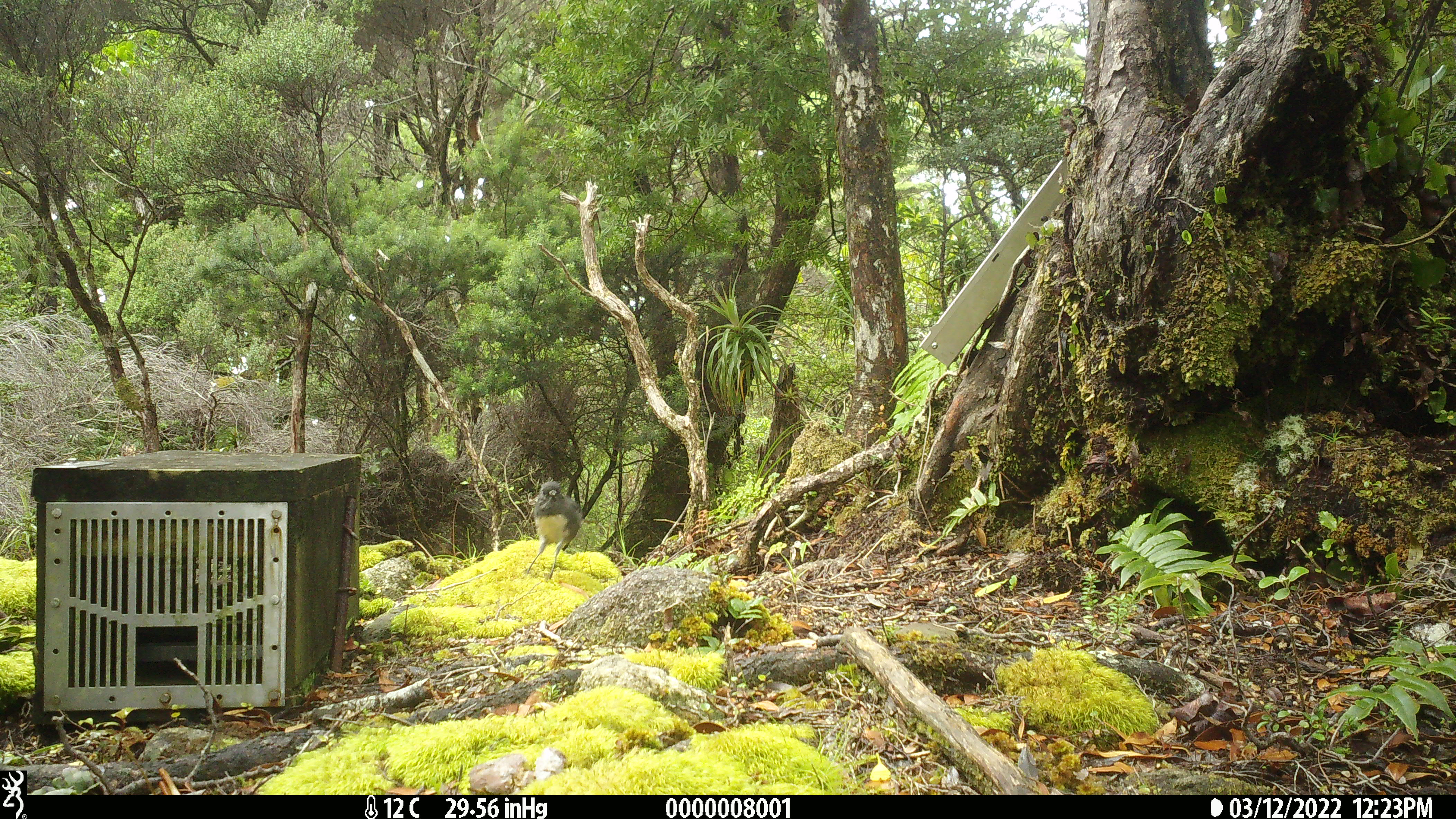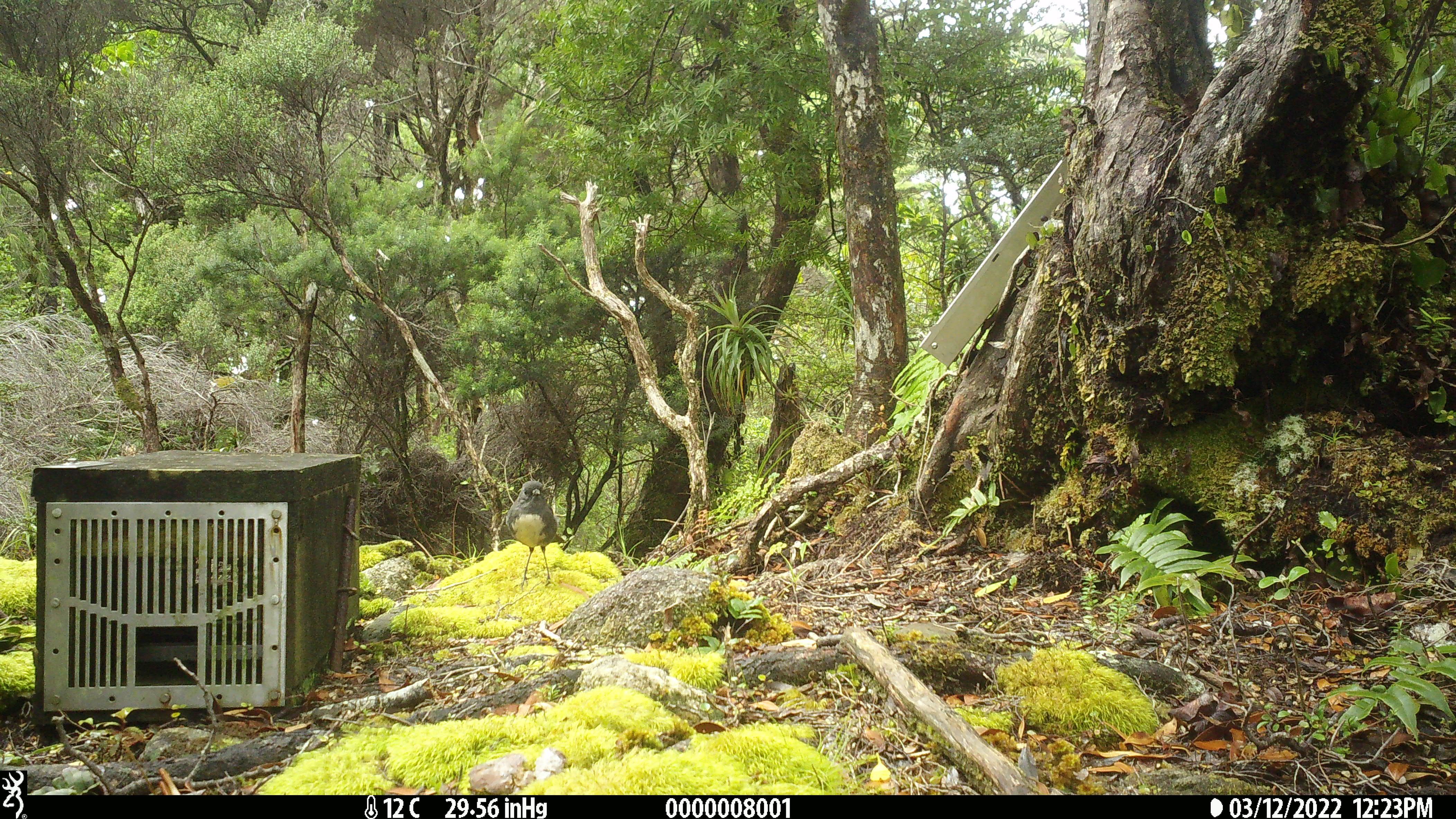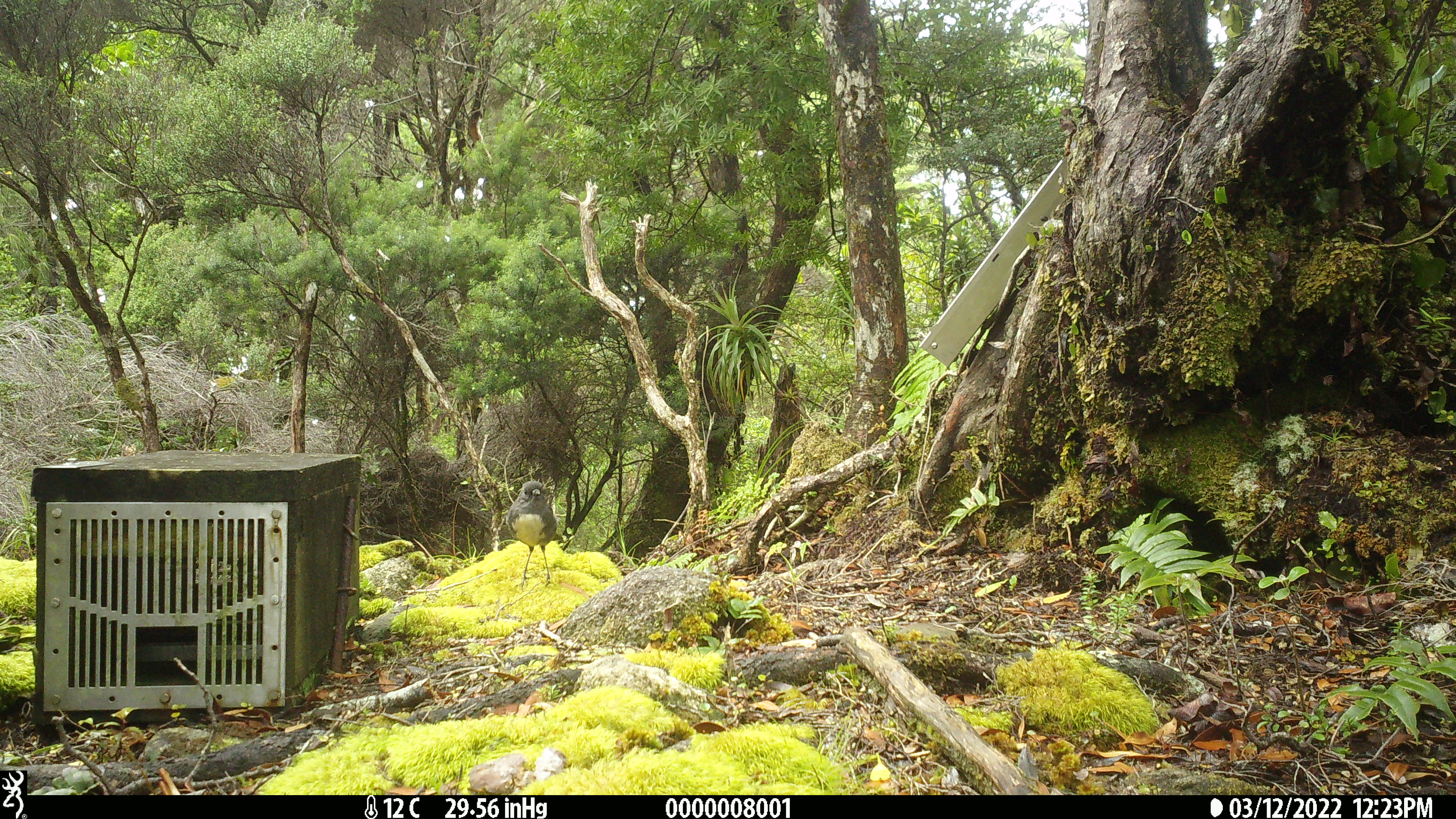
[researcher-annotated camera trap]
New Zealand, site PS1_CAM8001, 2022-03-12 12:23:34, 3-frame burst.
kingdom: Animalia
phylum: Chordata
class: Aves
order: Passeriformes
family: Petroicidae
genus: Petroica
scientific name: Petroica australis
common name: new zealand robin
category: robin